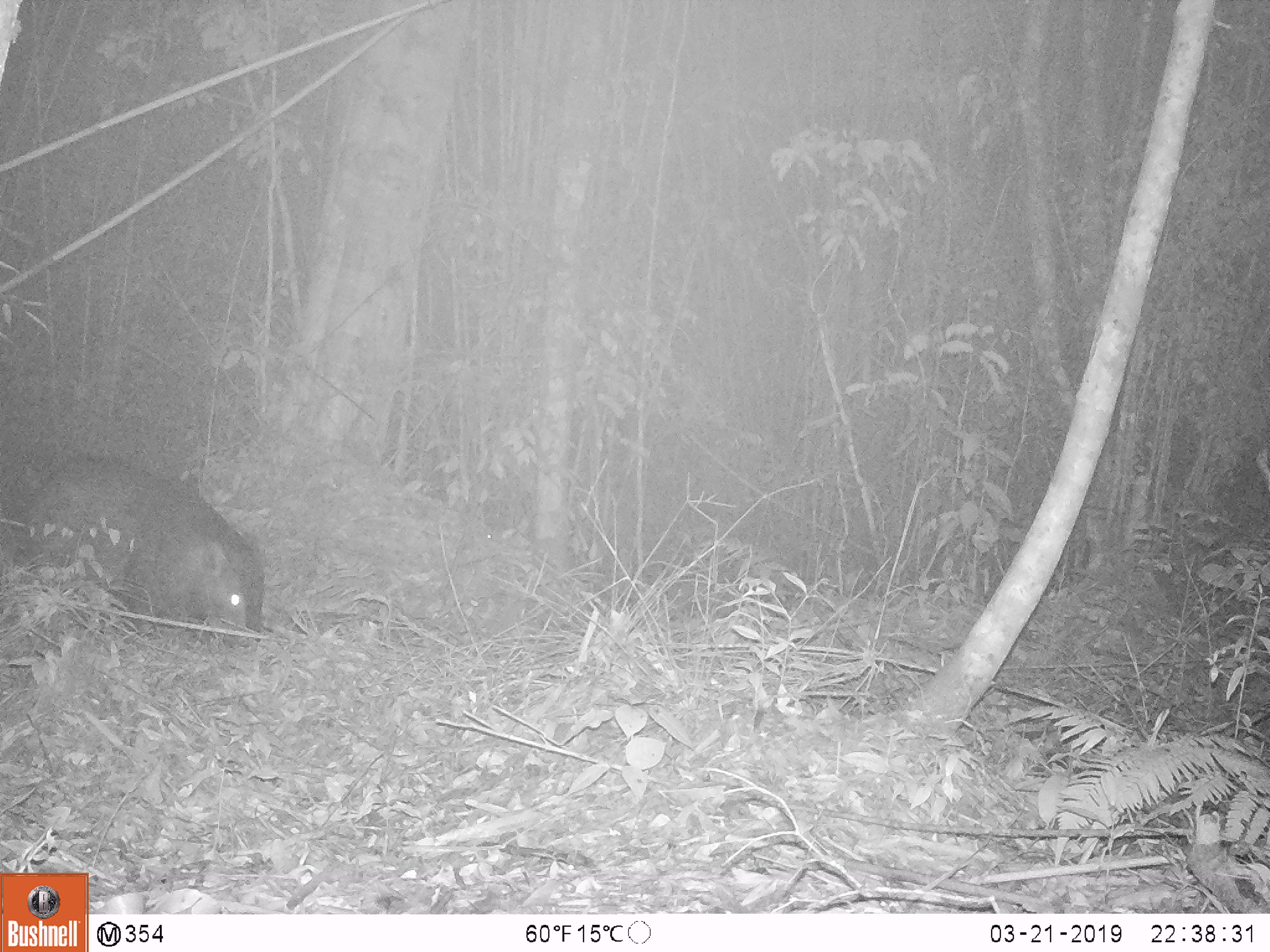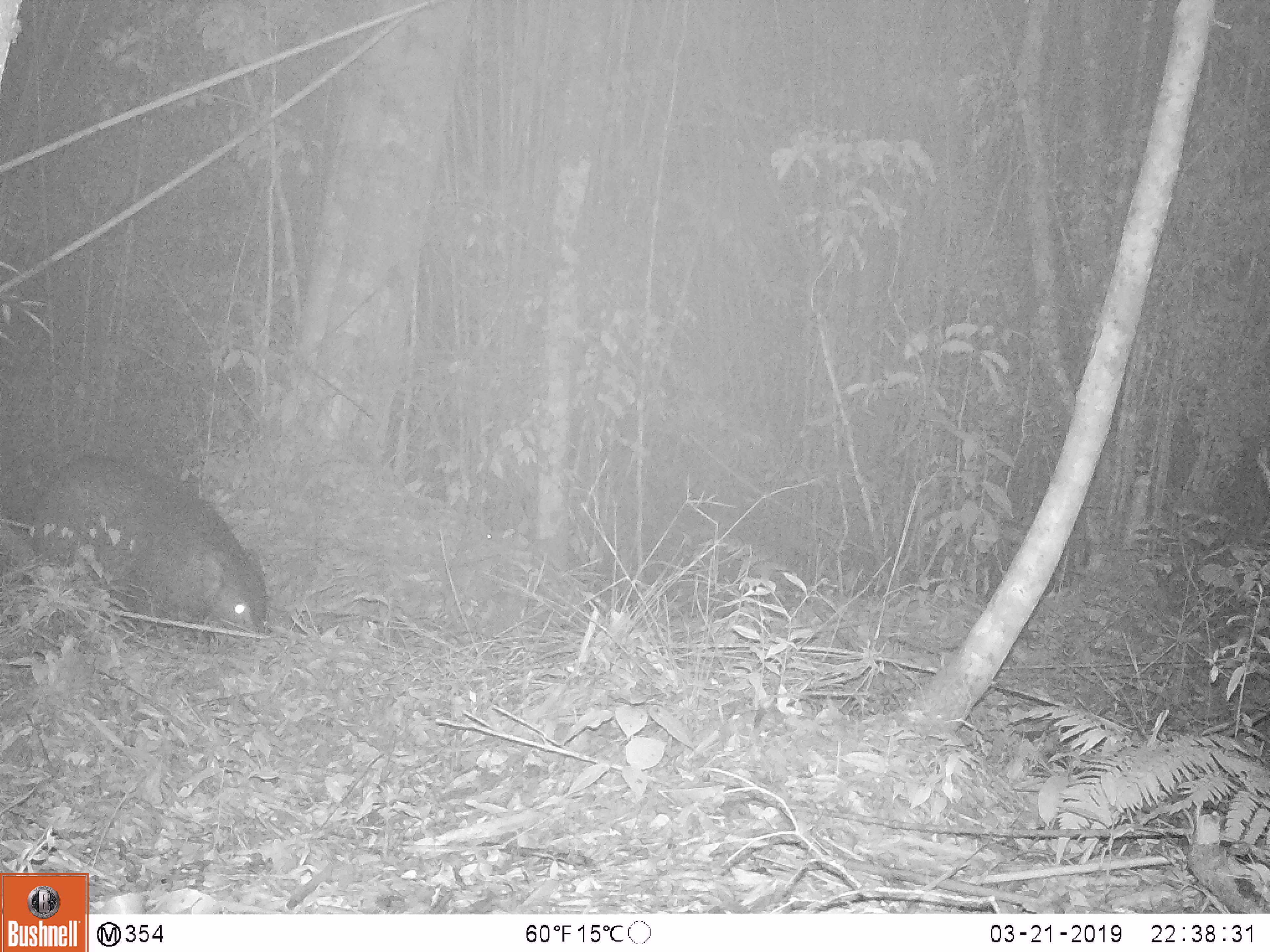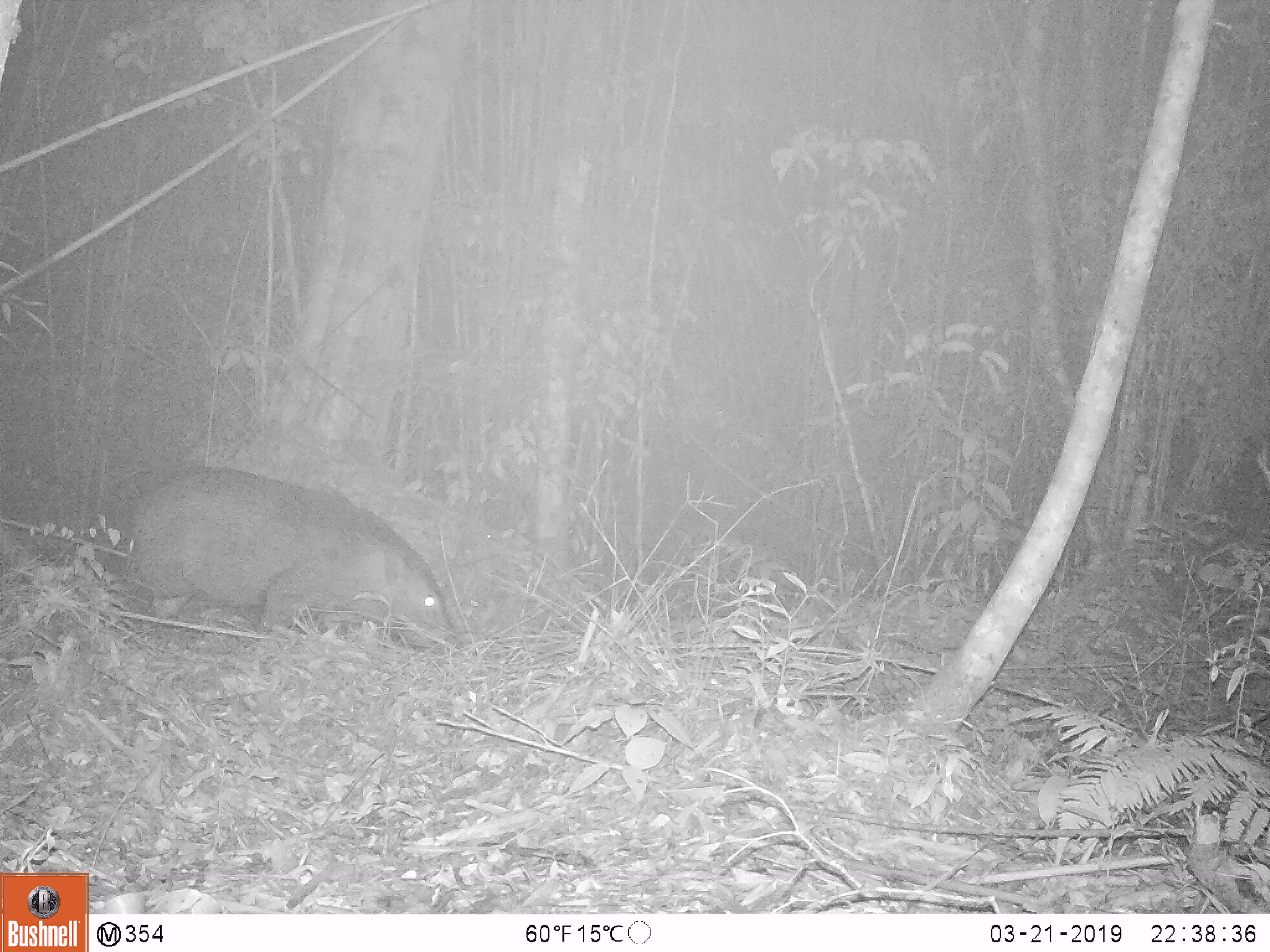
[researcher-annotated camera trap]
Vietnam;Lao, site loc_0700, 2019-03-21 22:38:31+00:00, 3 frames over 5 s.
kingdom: Animalia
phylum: Chordata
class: Mammalia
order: Artiodactyla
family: Suidae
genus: Sus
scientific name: Sus scrofa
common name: eurasian wild pig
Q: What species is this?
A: Eurasian wild pig (Sus scrofa).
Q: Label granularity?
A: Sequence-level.